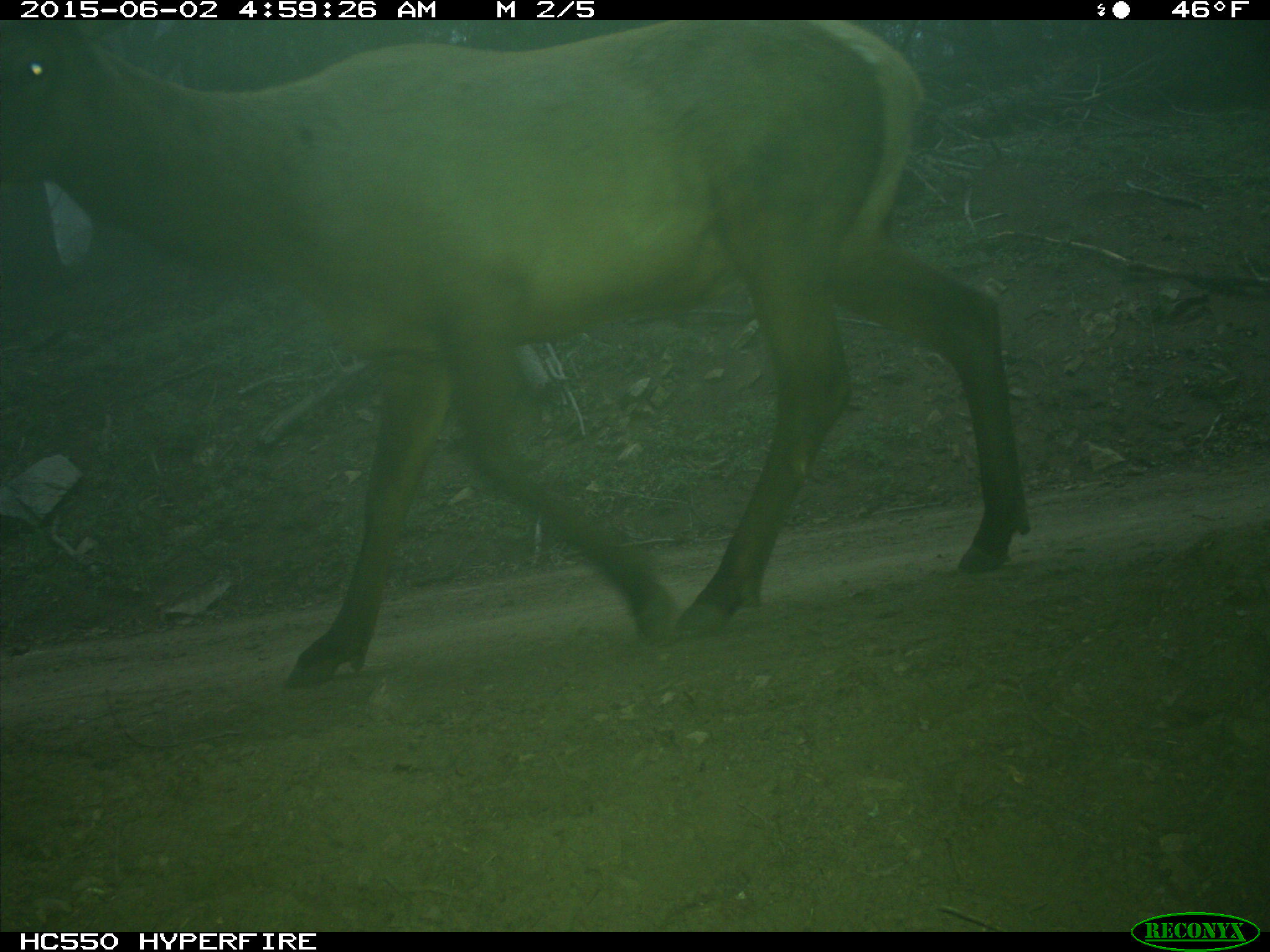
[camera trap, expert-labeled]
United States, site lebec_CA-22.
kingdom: Animalia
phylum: Chordata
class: Mammalia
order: Artiodactyla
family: Cervidae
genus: Cervus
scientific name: Cervus canadensis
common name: elk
Cervus canadensis (elk).